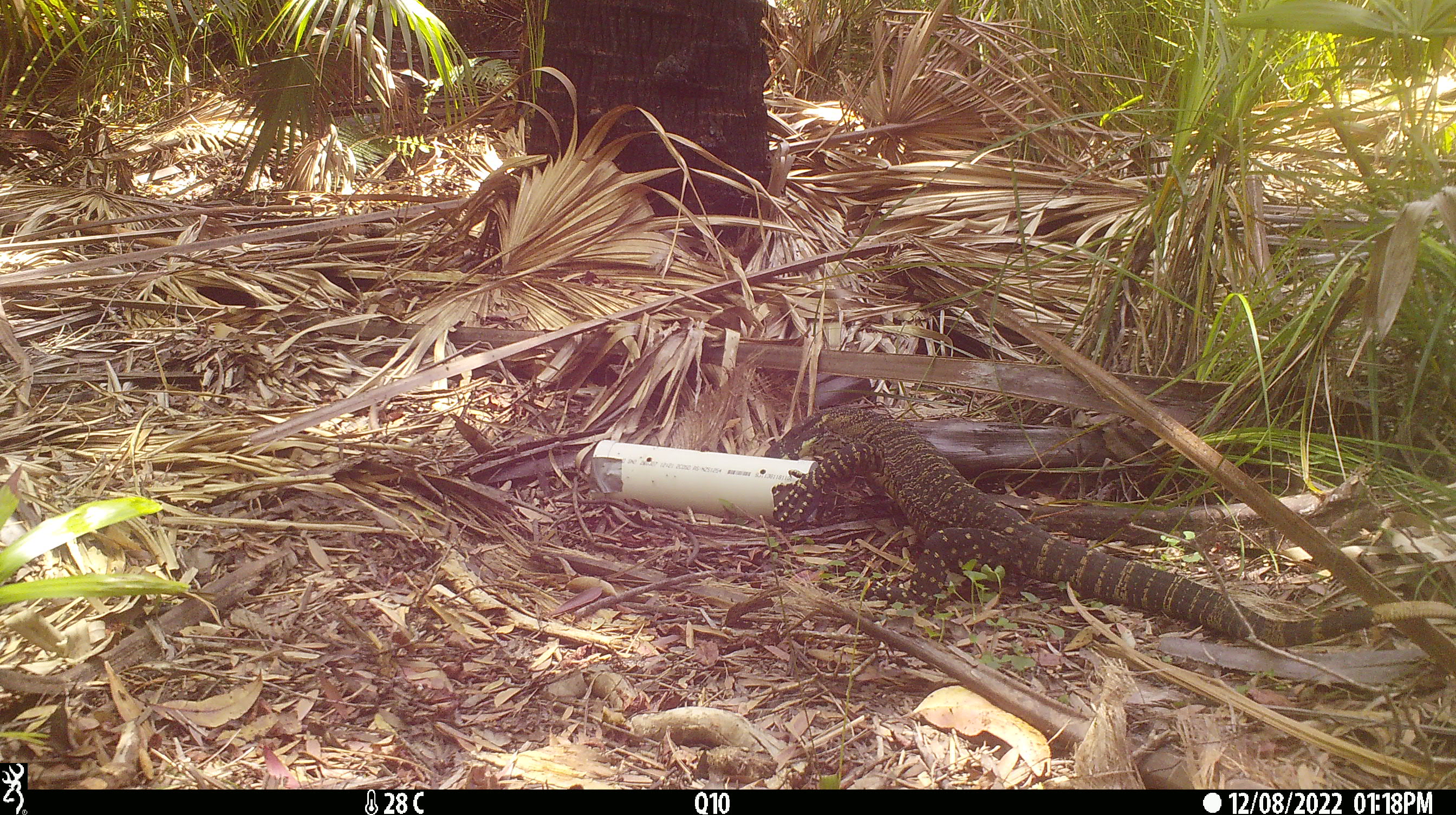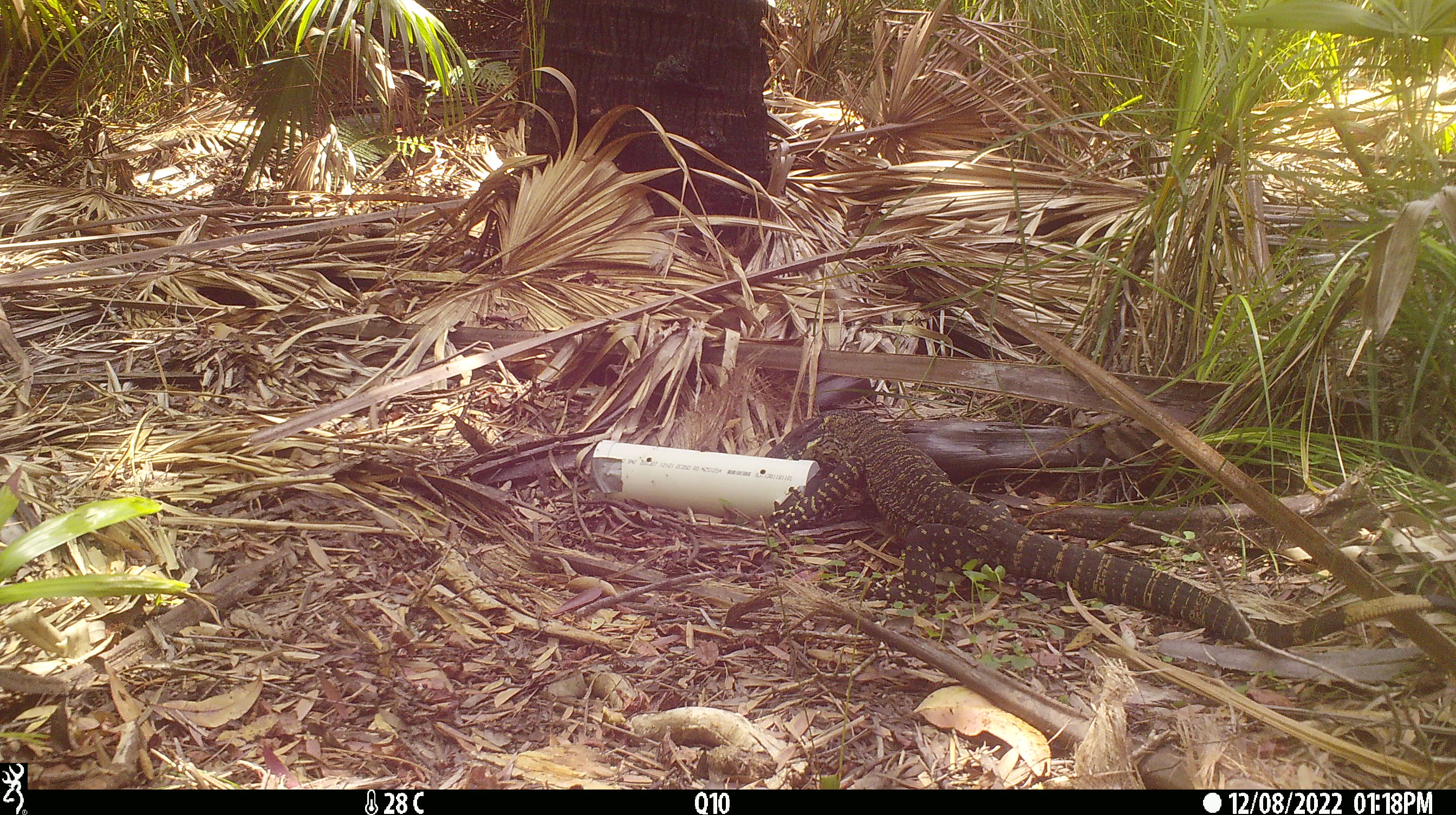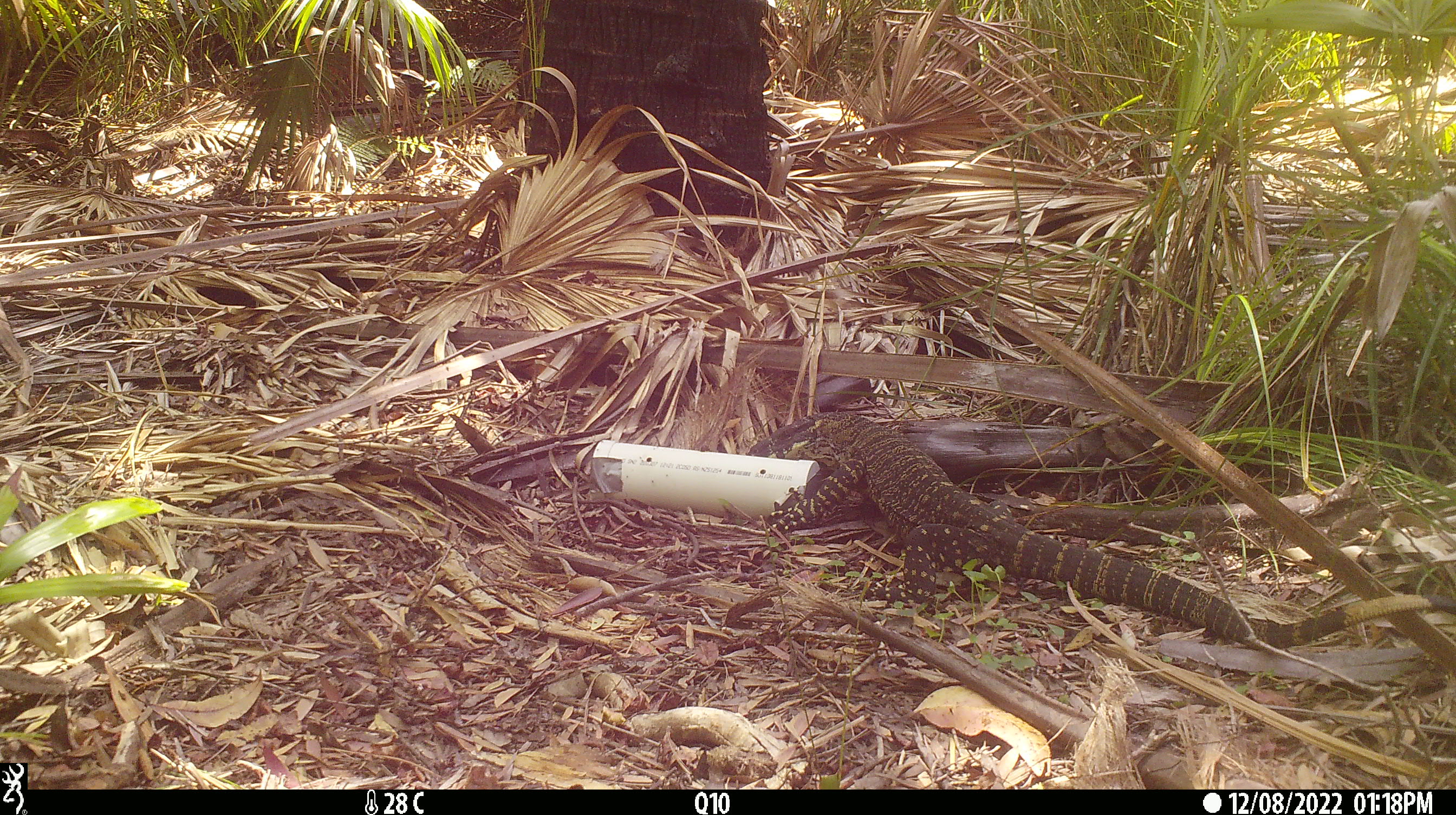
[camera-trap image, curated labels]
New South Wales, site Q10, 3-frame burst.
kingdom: Animalia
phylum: Chordata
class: Reptilia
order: Squamata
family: Varanidae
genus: Varanus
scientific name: Varanus varius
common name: lace monitor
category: goanna